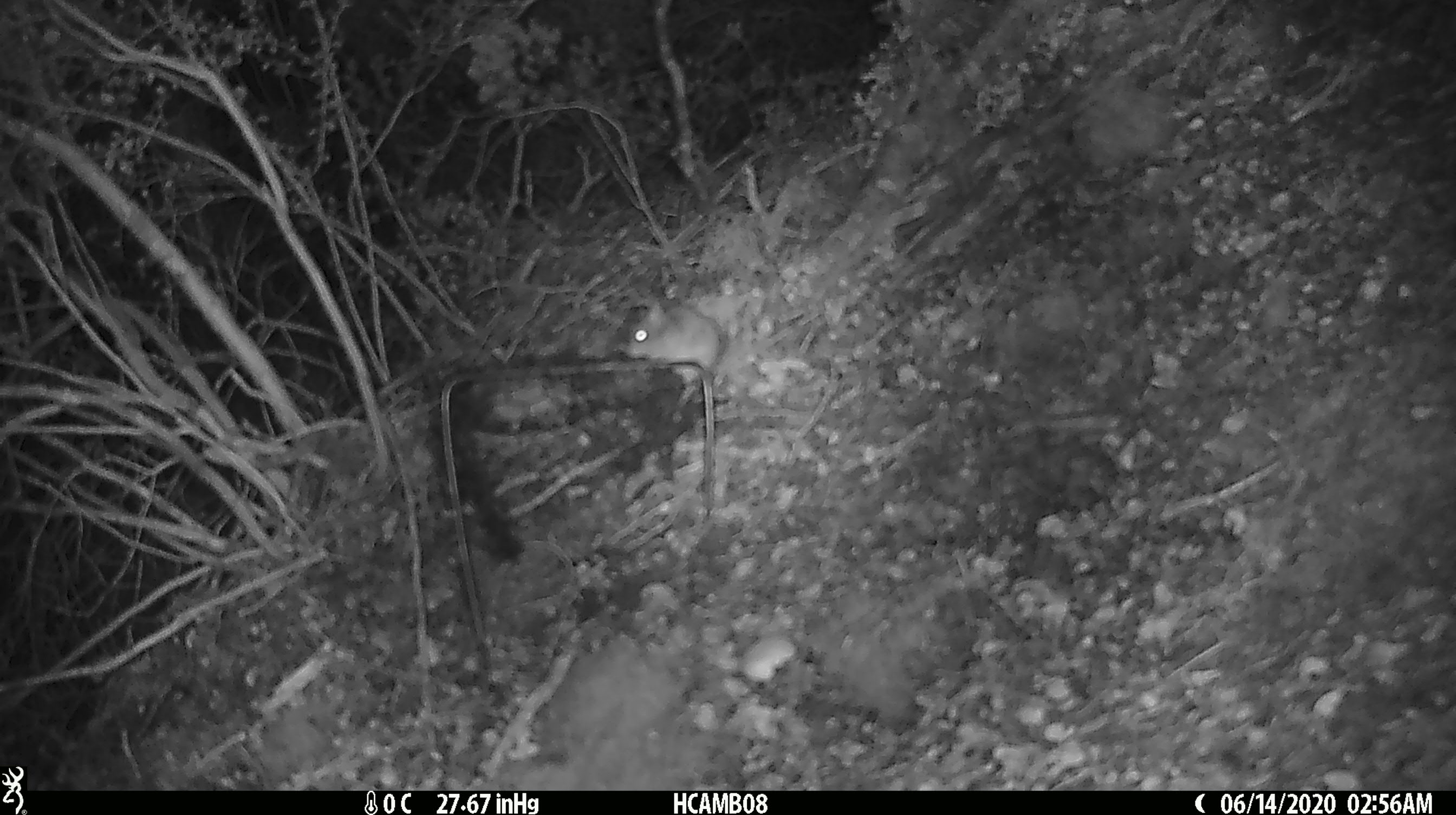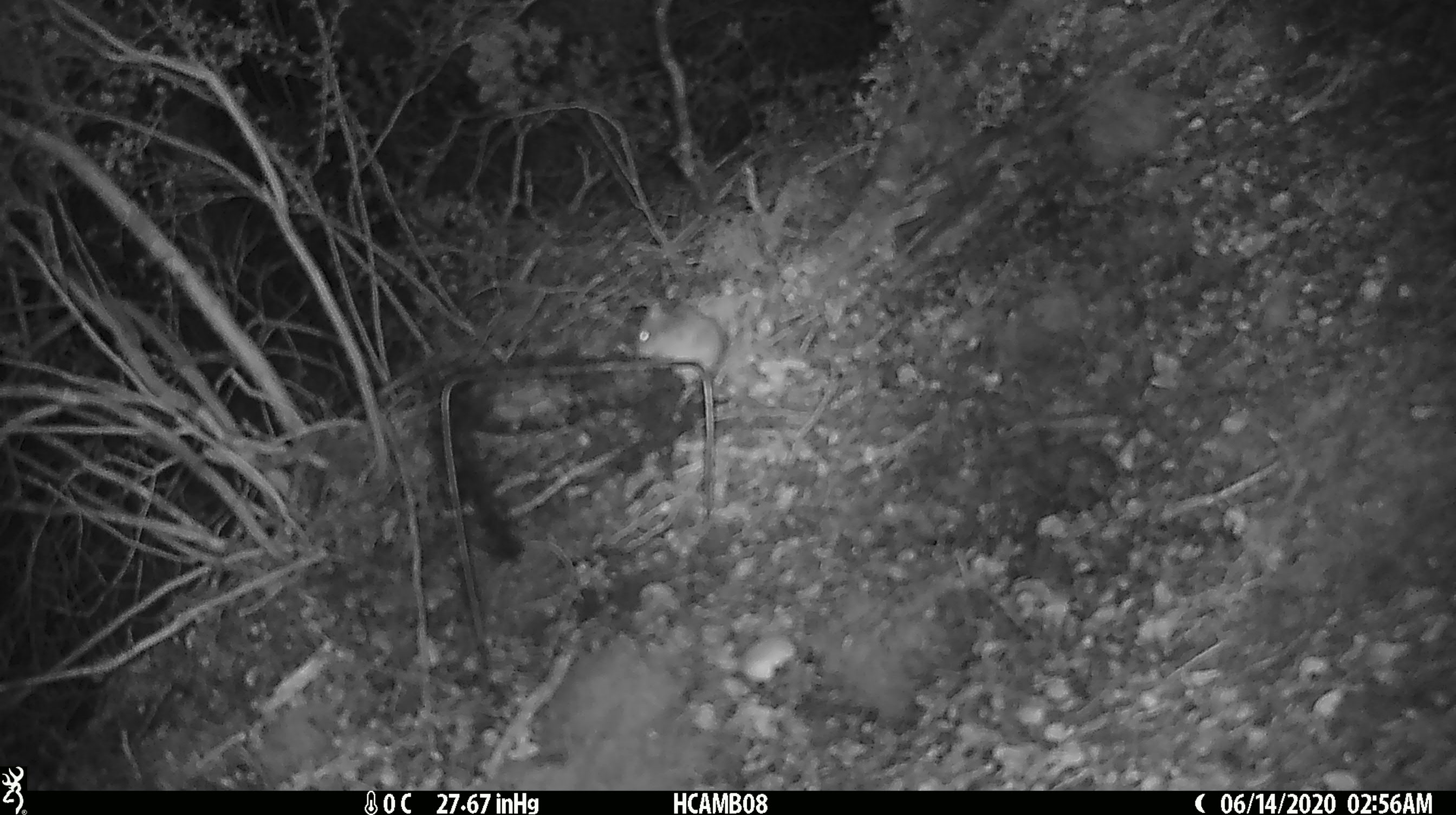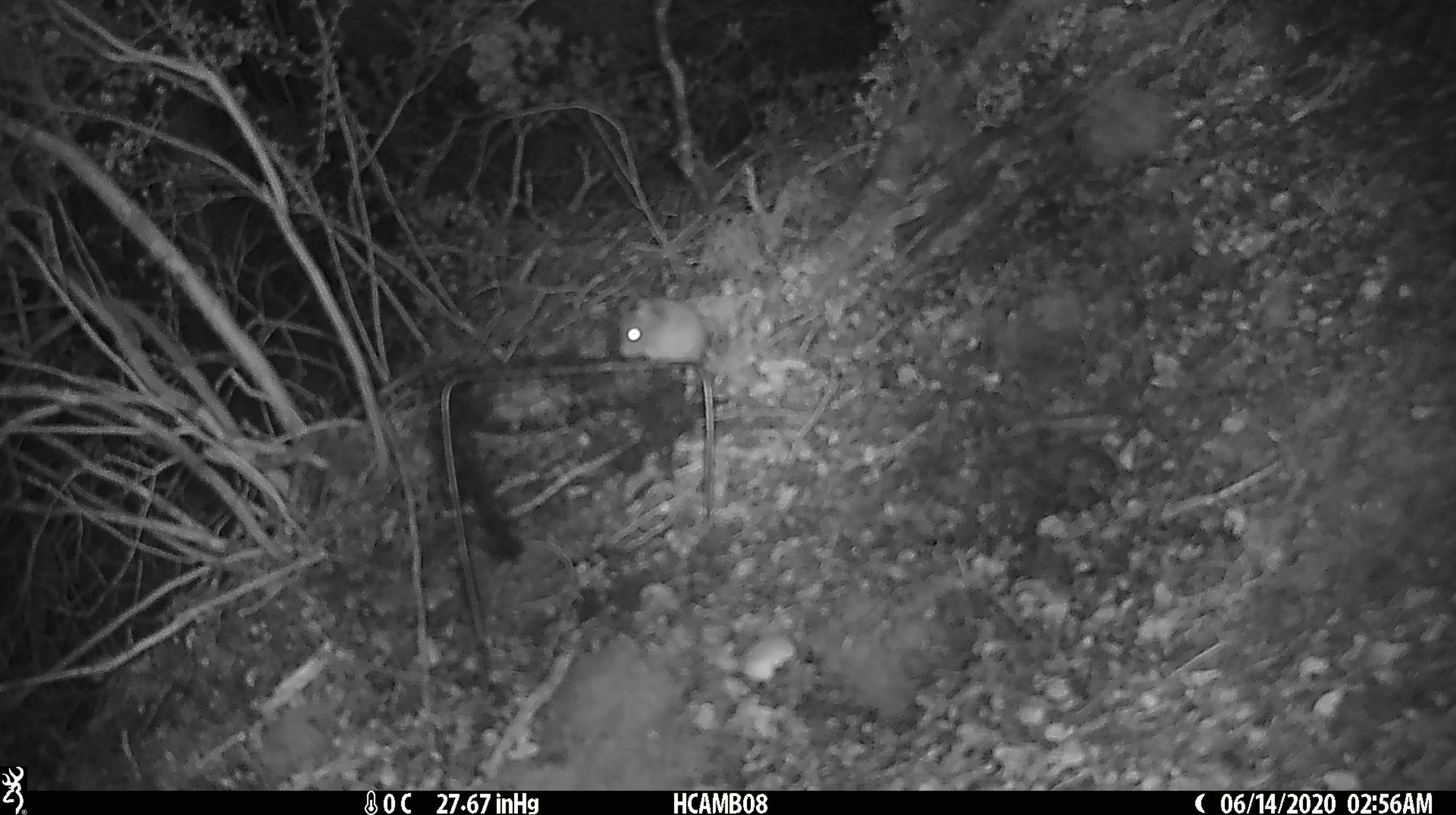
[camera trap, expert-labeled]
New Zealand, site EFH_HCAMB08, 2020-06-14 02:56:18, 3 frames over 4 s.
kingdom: Animalia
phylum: Chordata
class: Mammalia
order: Rodentia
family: Muridae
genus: Mus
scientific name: Mus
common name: mouse